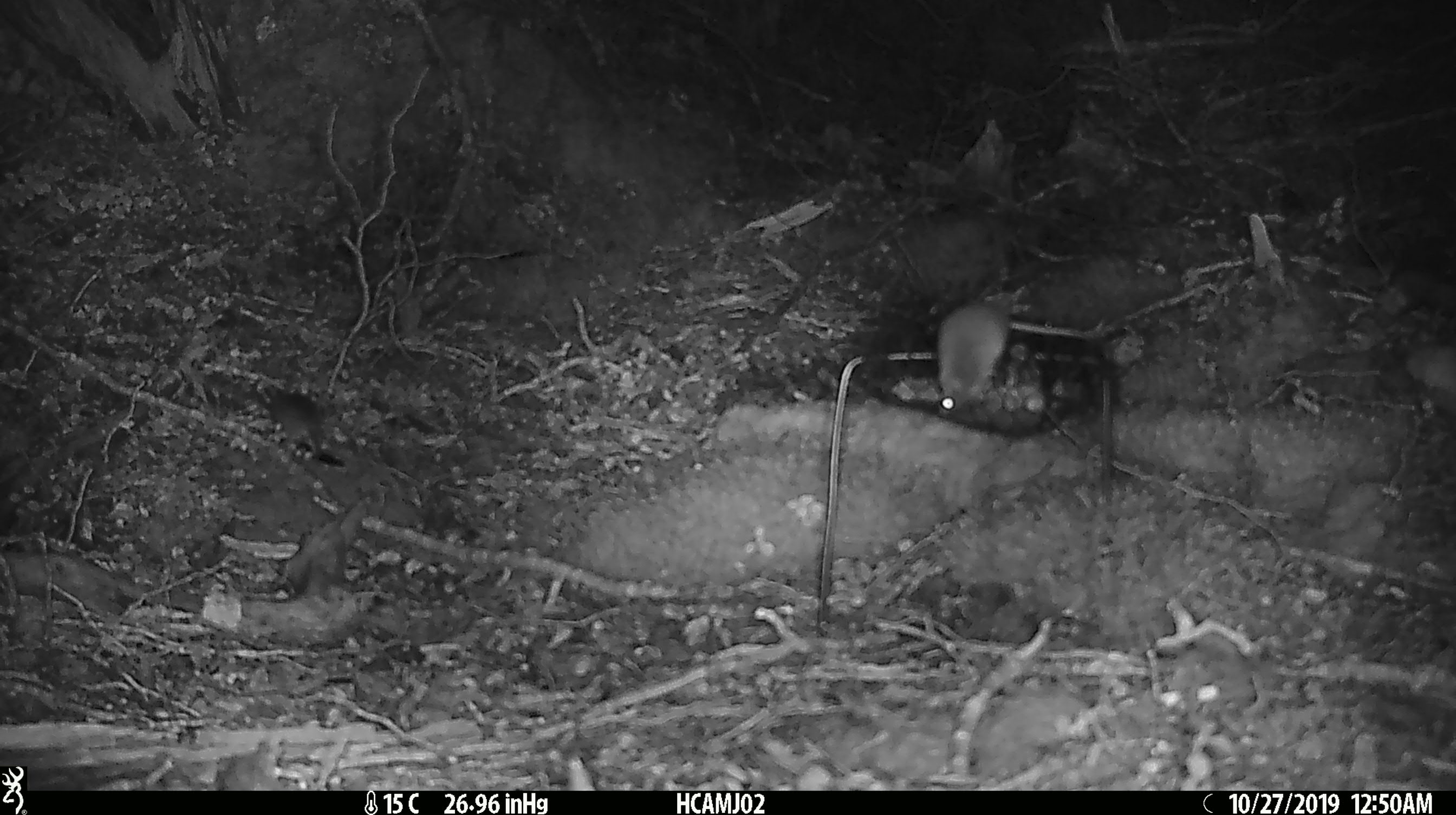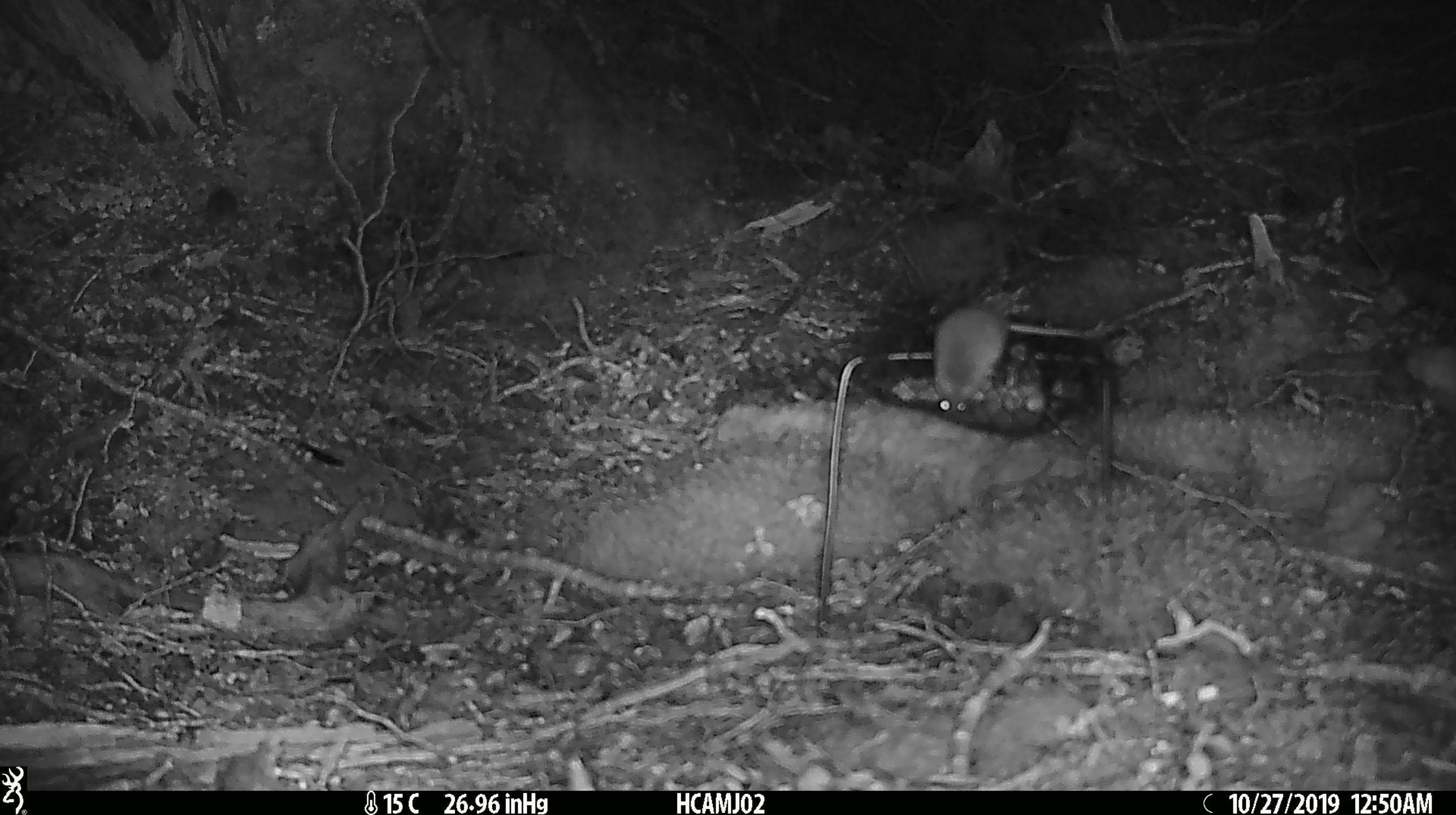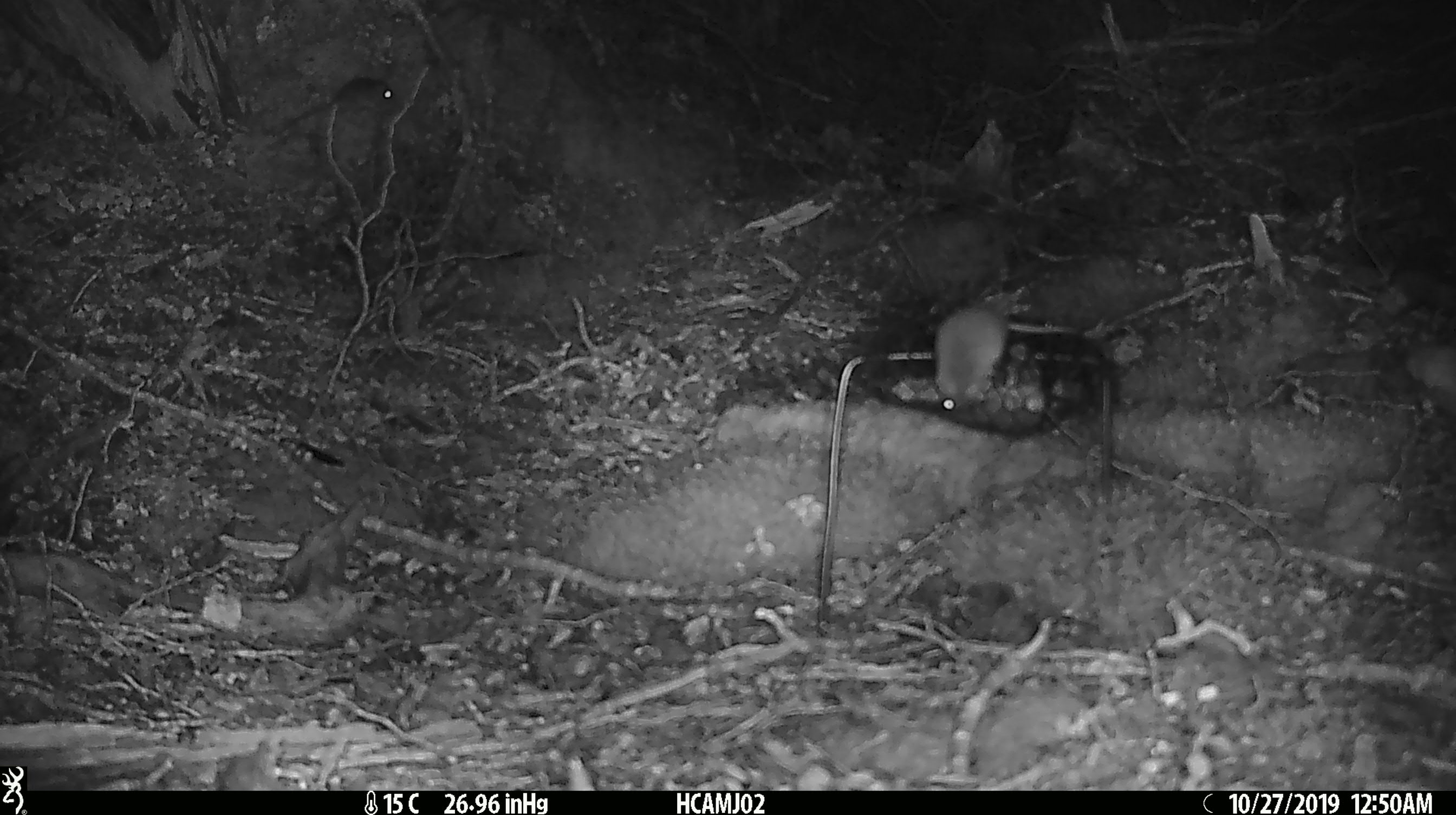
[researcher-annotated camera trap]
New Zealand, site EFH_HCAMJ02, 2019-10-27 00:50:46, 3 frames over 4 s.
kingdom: Animalia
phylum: Chordata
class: Mammalia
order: Rodentia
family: Muridae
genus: Mus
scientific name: Mus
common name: mouse